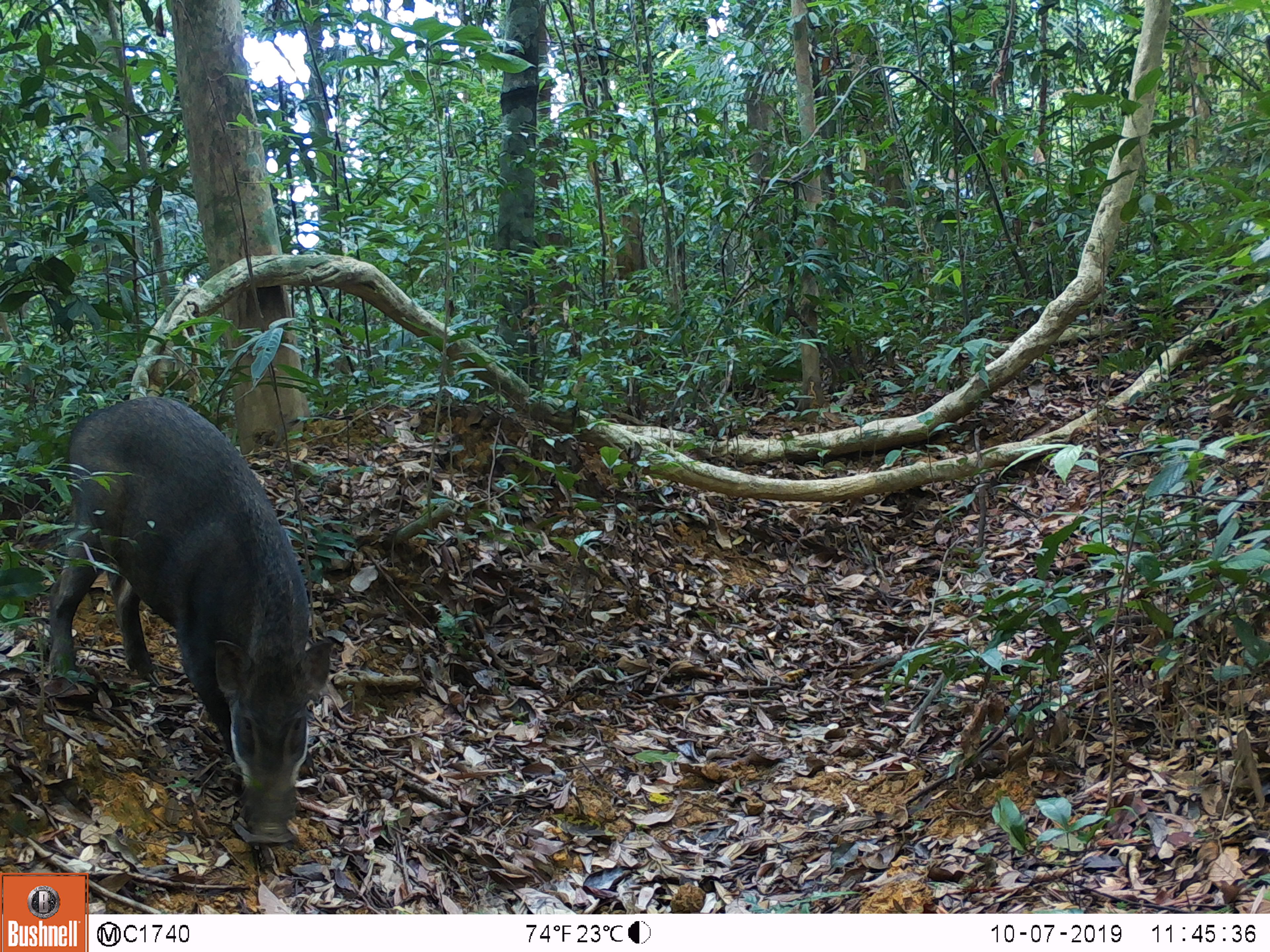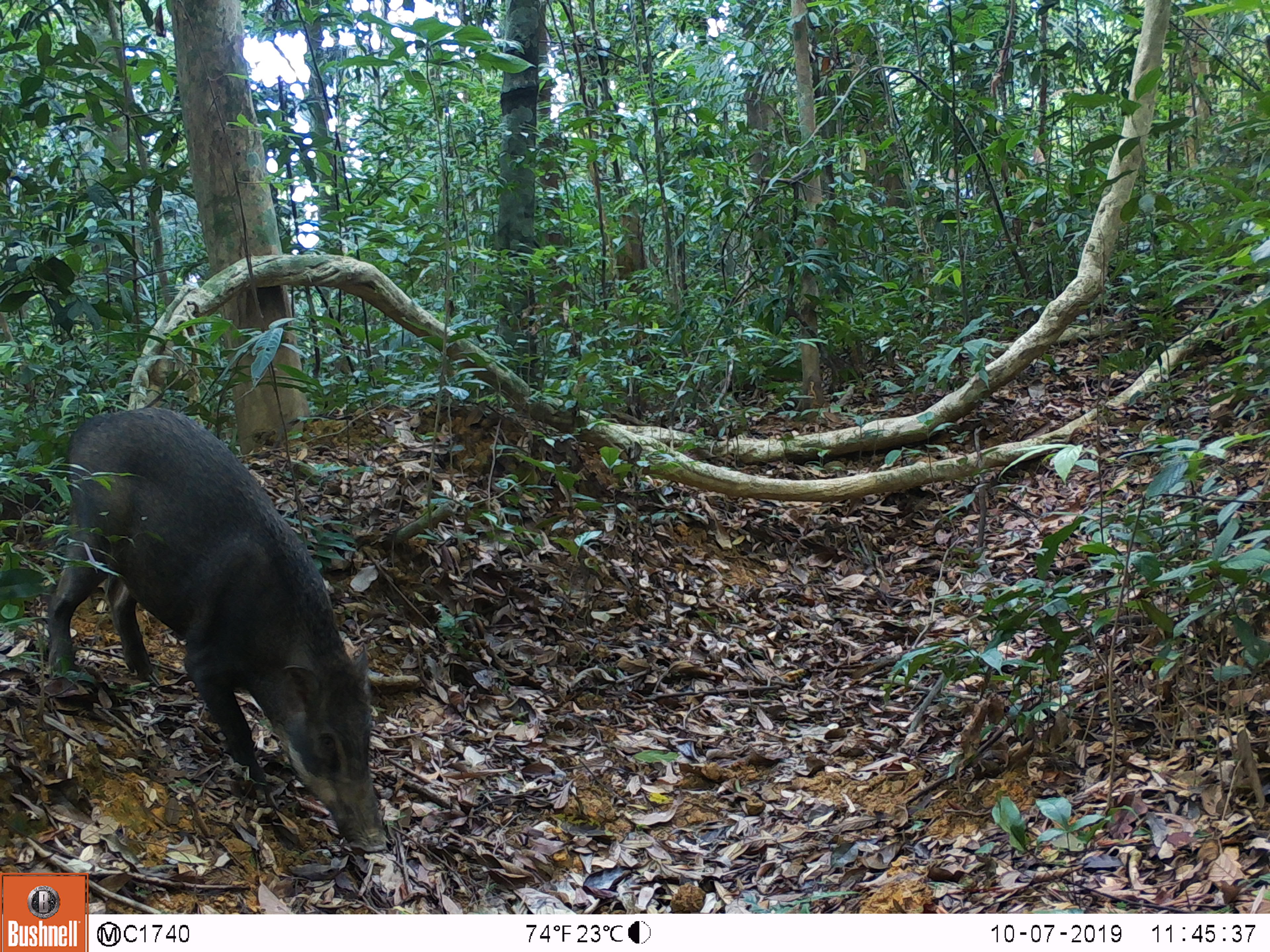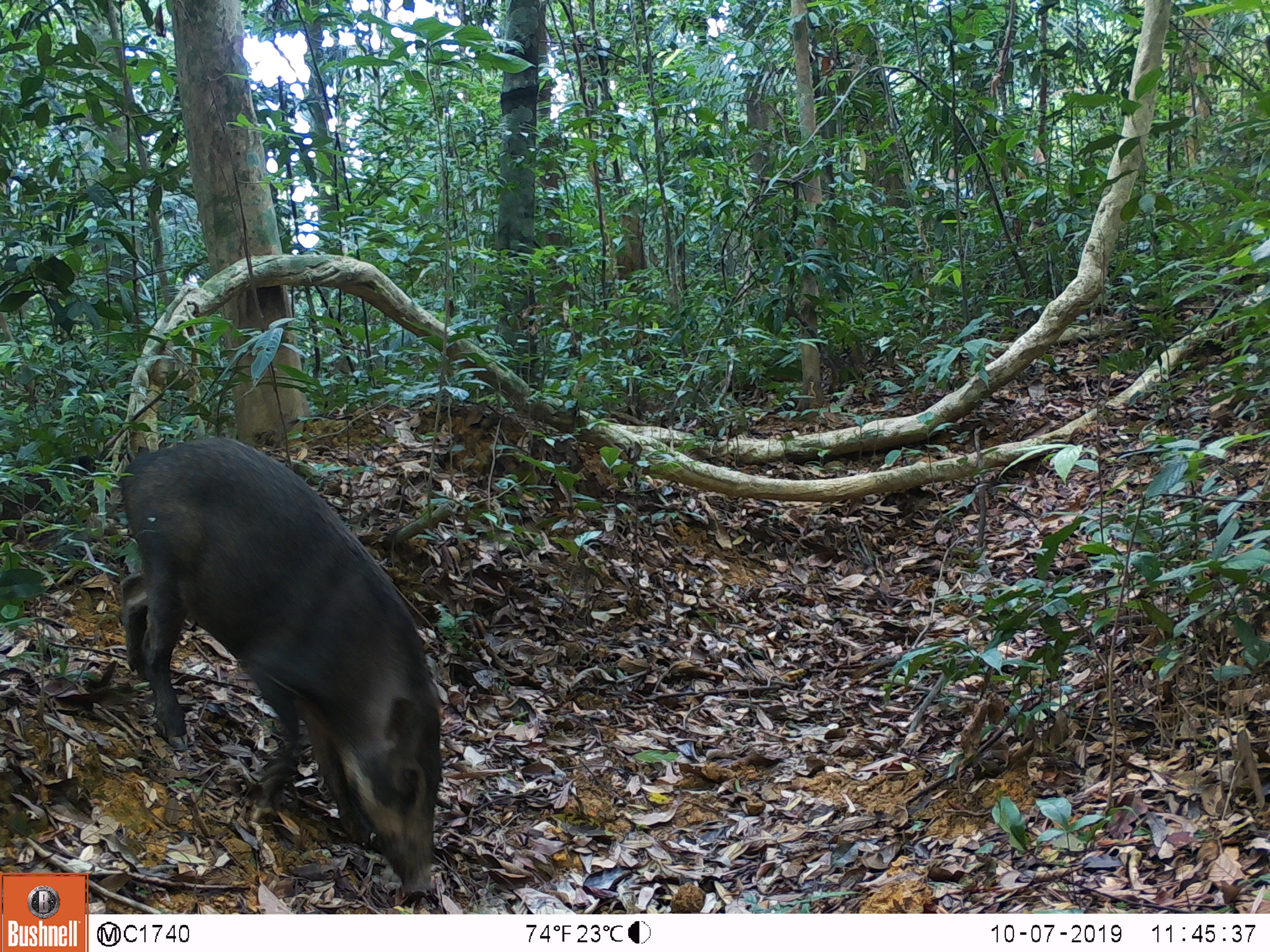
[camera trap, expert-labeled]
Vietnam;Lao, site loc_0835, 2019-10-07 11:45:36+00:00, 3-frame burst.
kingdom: Animalia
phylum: Chordata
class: Mammalia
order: Artiodactyla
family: Suidae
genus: Sus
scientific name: Sus scrofa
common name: eurasian wild pig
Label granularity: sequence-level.